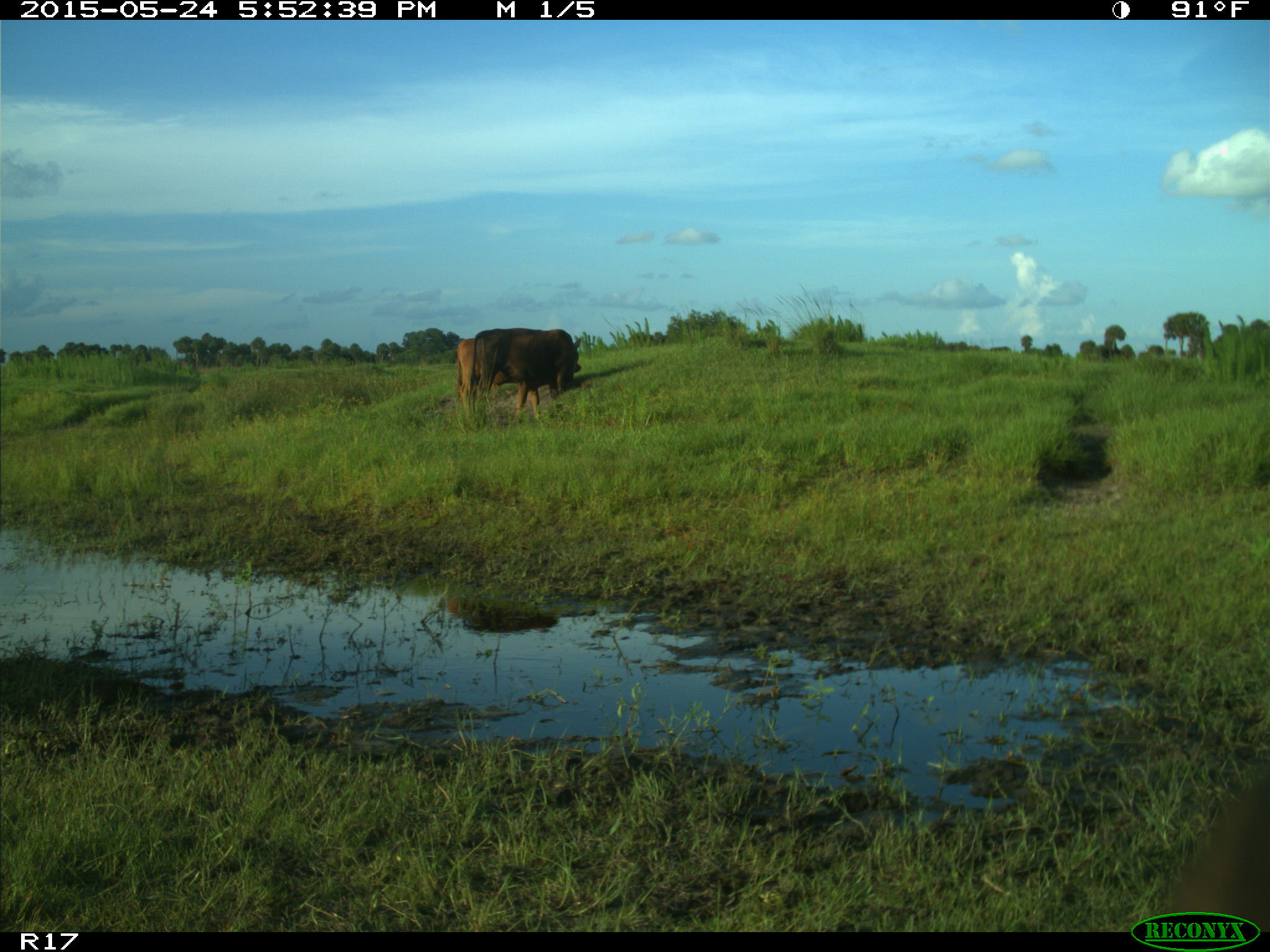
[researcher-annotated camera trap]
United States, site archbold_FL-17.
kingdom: Animalia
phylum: Chordata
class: Mammalia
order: Artiodactyla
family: Bovidae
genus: Bos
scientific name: Bos taurus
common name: domestic cow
Bos taurus (domestic cow).